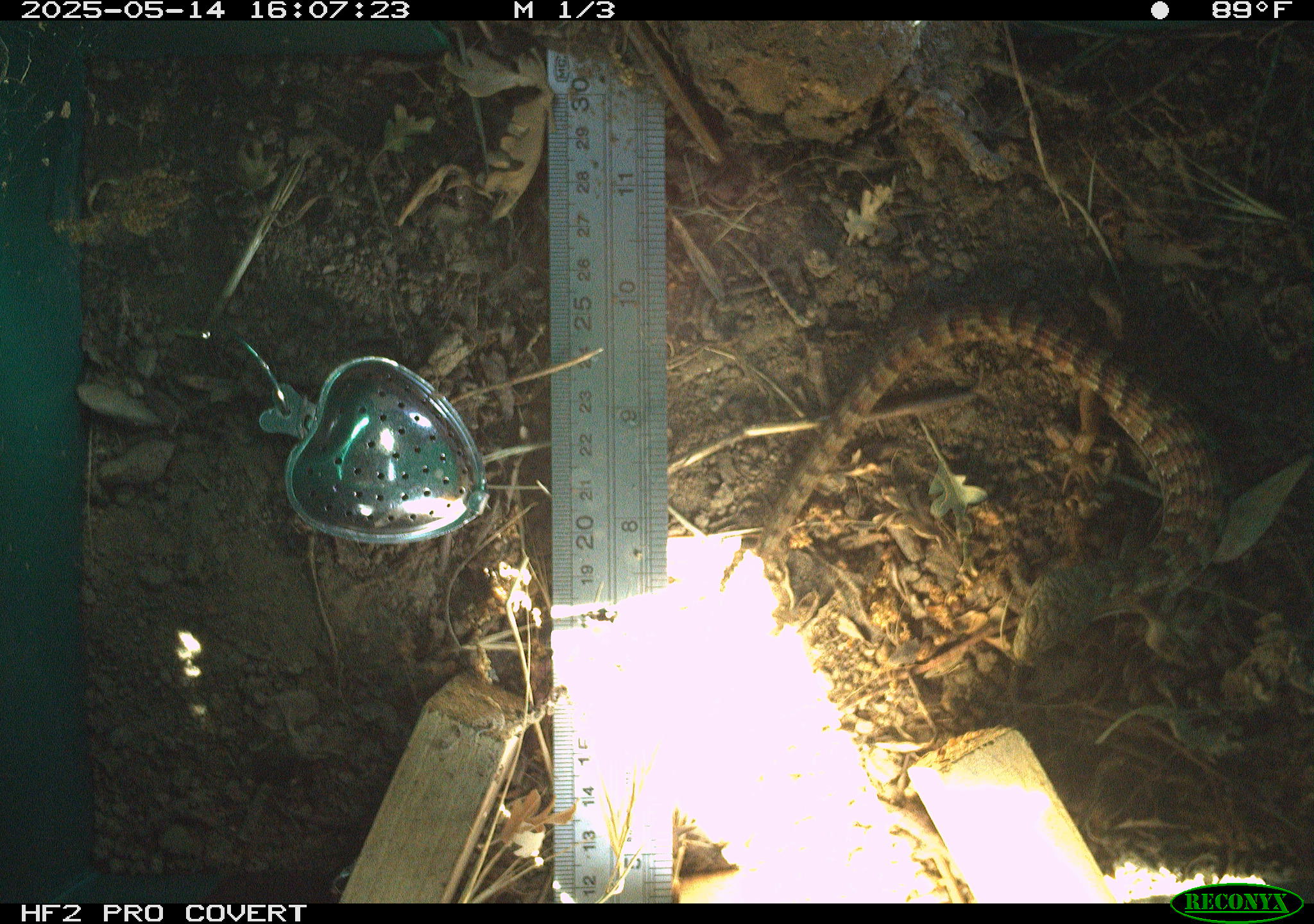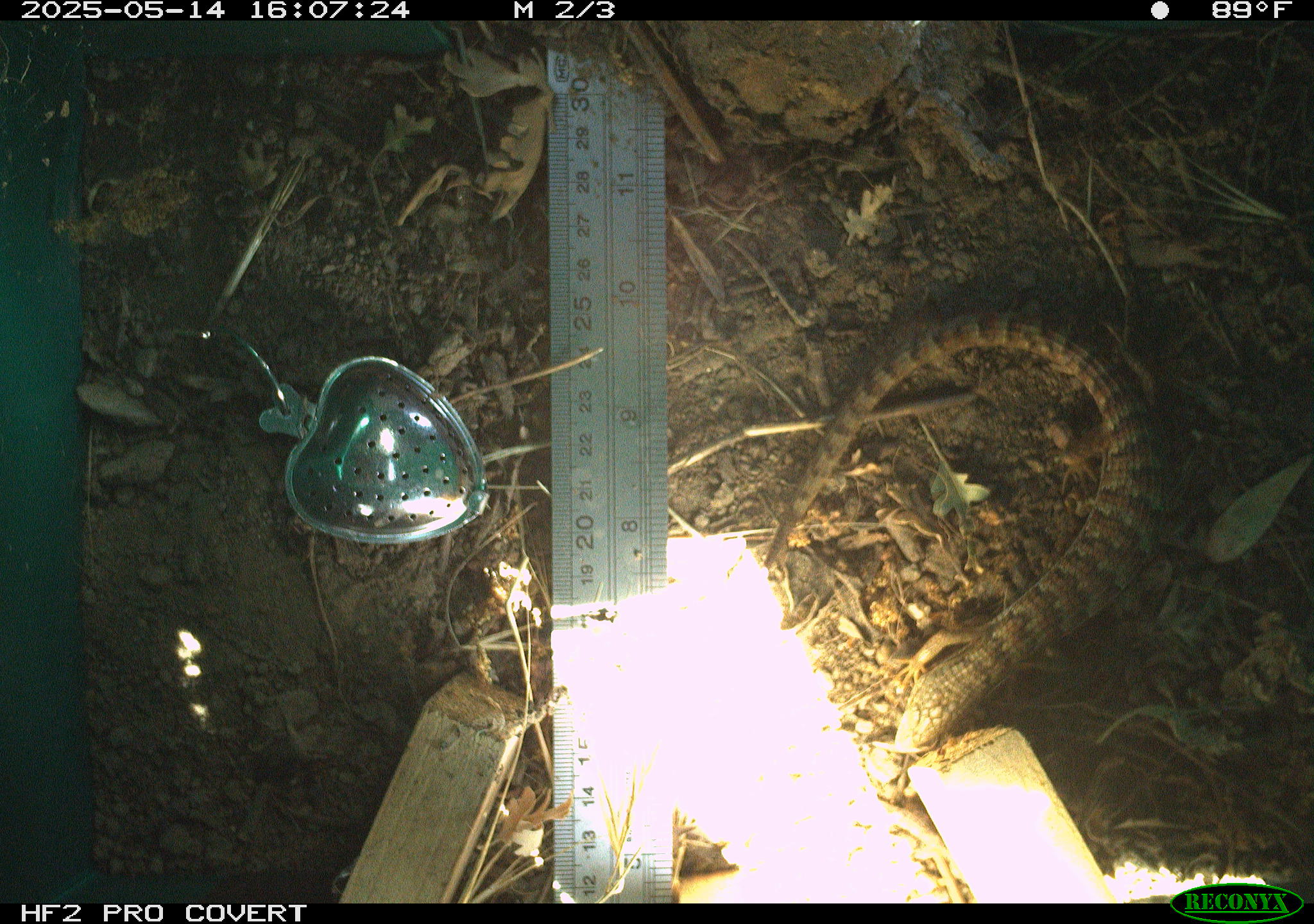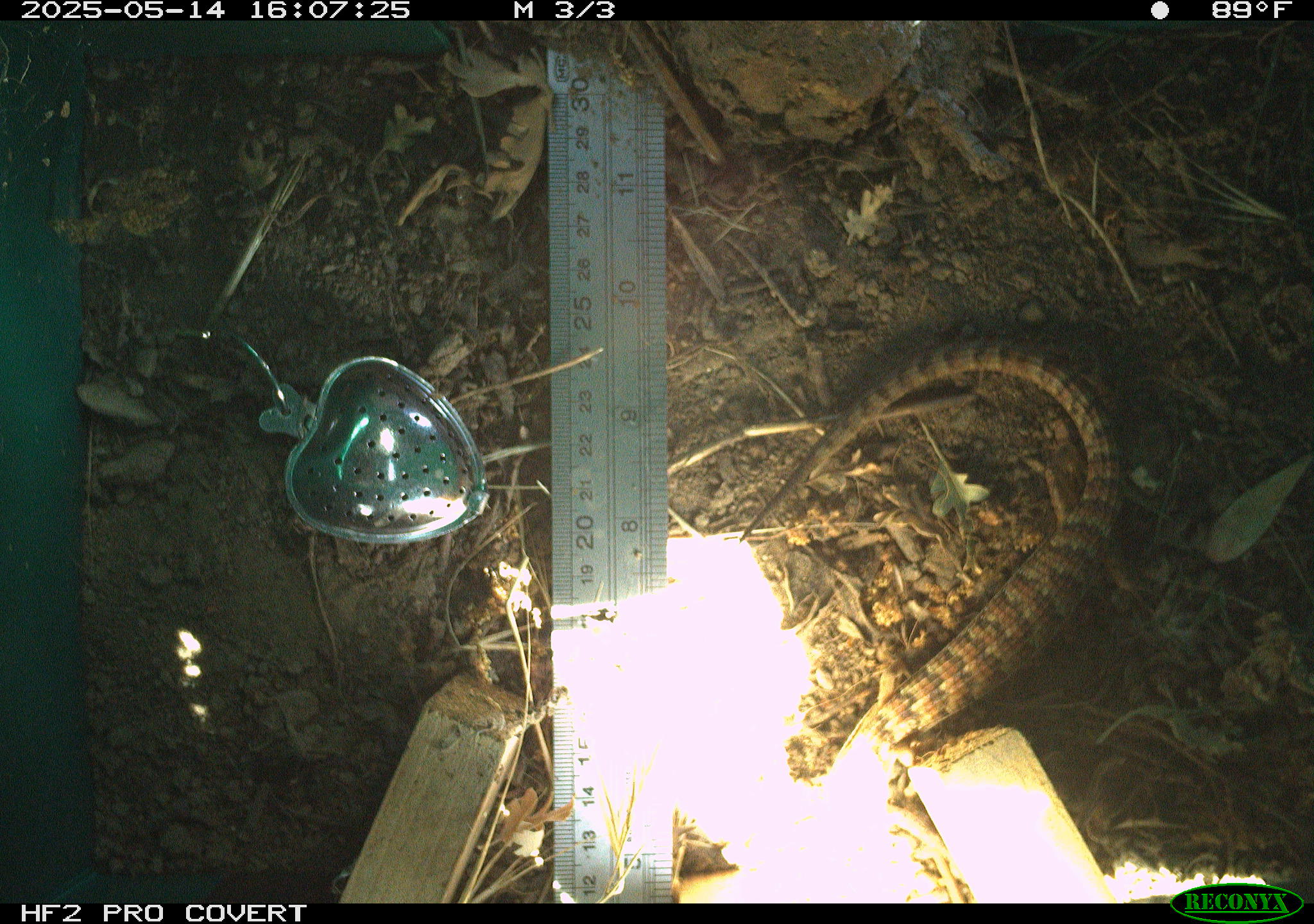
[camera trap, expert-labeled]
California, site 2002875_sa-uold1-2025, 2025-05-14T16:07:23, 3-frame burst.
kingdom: Animalia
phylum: Chordata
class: Reptilia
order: Squamata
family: Anguidae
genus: Elgaria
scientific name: Elgaria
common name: alligator lizards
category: elgaria species